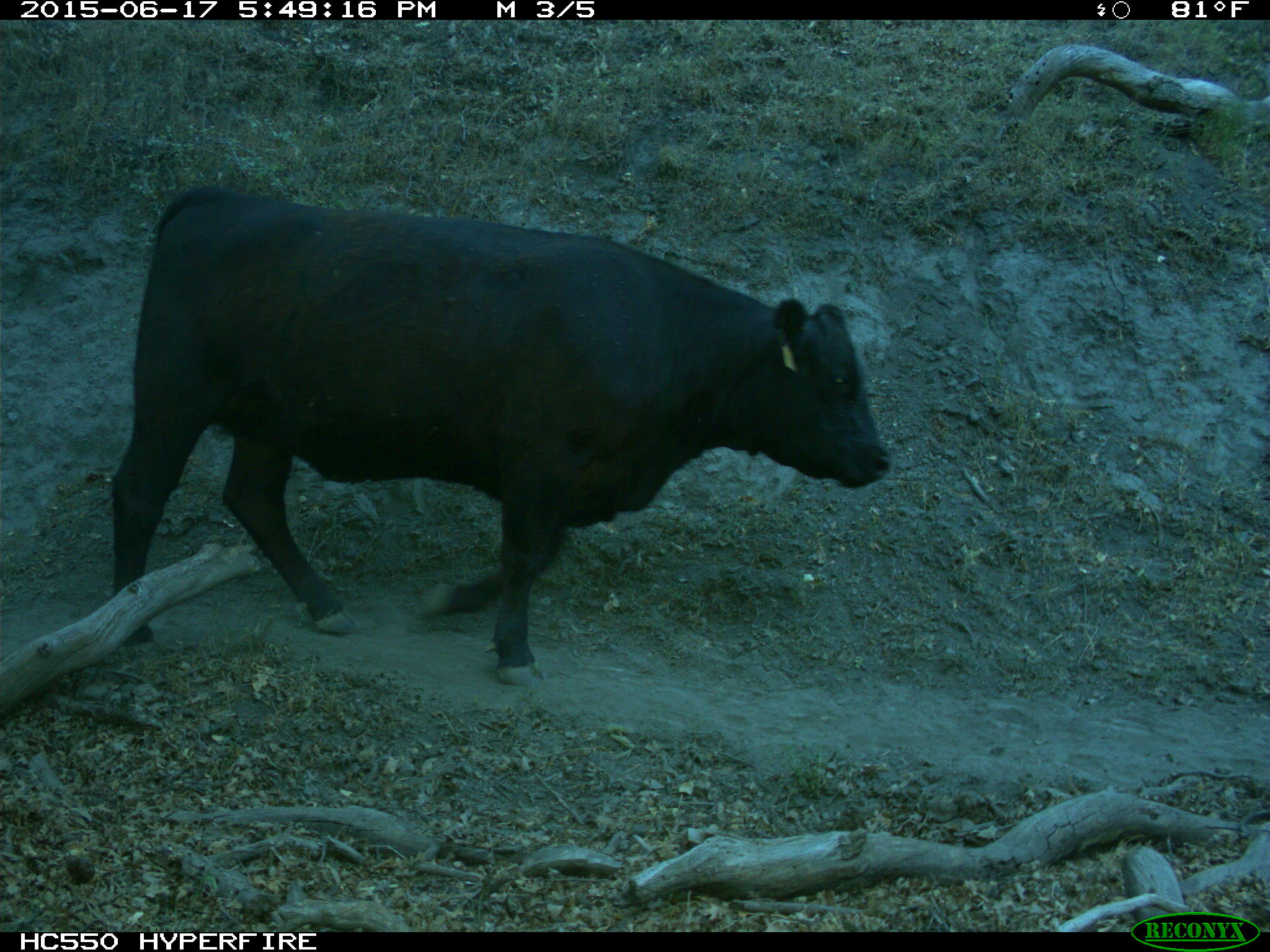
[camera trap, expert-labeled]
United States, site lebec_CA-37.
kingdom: Animalia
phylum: Chordata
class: Mammalia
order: Artiodactyla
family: Bovidae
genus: Bos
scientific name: Bos taurus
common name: domestic cow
Bos taurus (domestic cow).